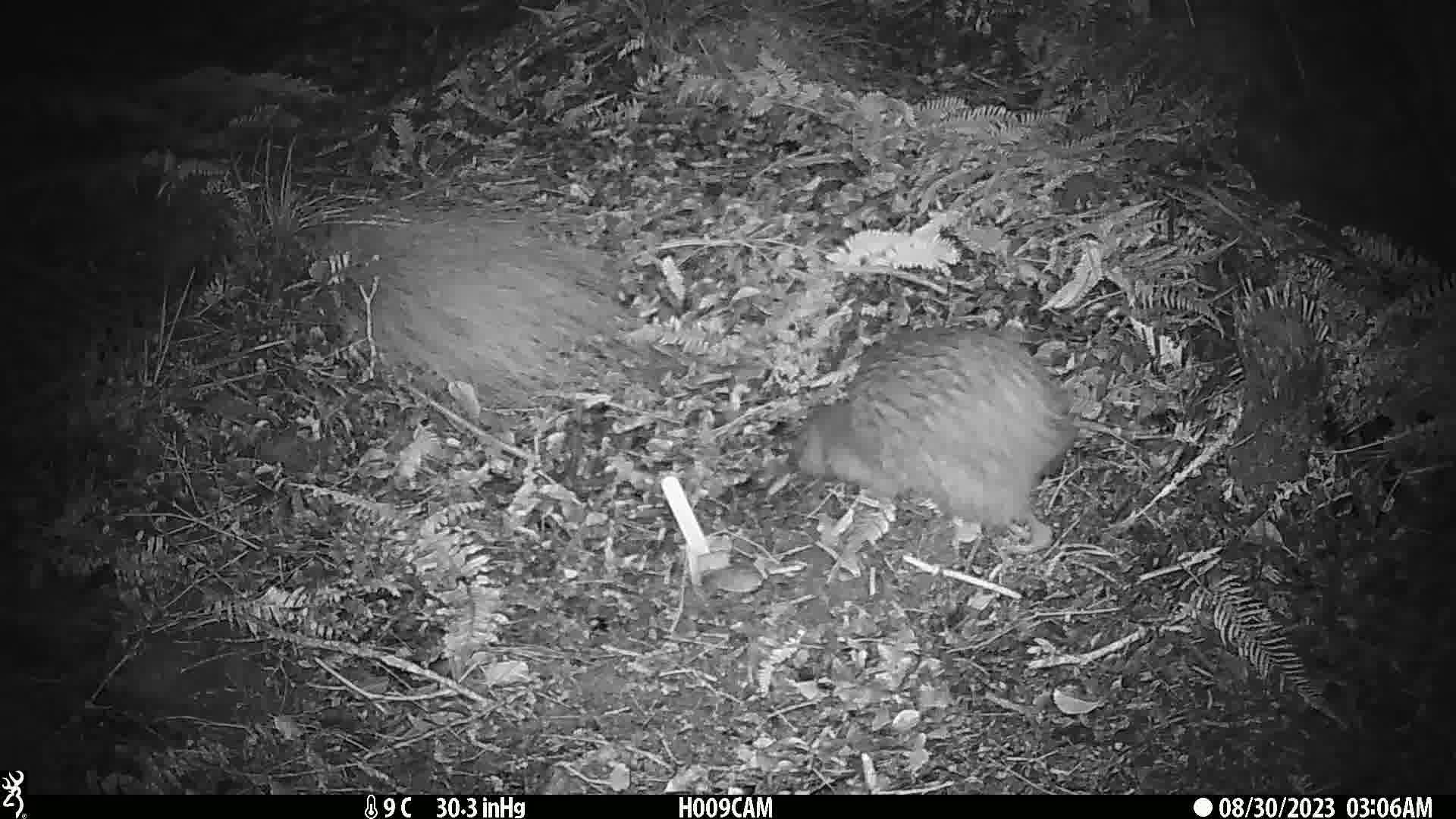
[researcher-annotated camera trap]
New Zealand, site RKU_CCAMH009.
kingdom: Animalia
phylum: Chordata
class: Aves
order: Apterygiformes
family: Apterygidae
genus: Apteryx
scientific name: Apteryx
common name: kiwi